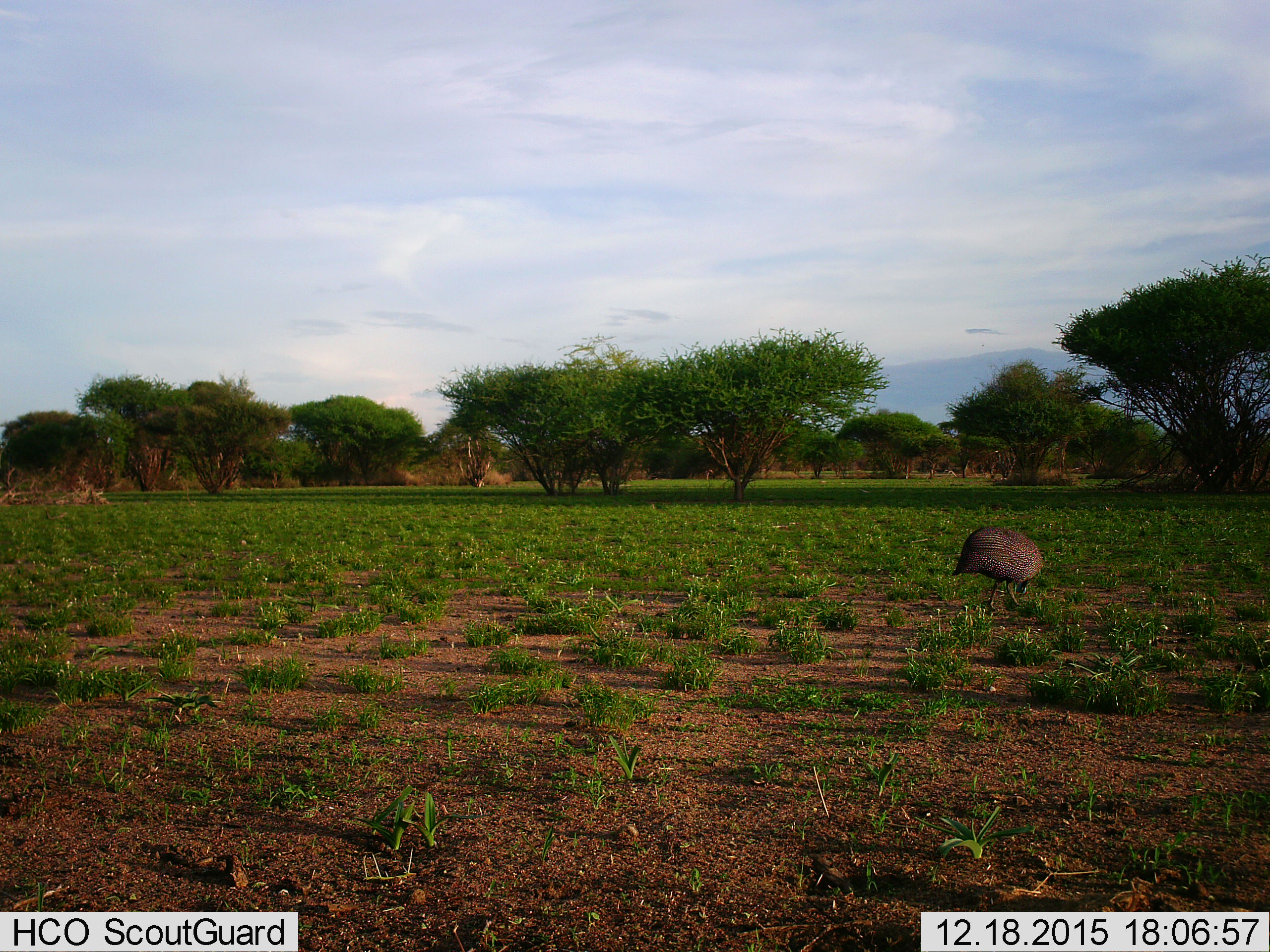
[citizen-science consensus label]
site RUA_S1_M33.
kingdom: Animalia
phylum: Chordata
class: Aves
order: Galliformes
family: Numididae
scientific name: Numididae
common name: guineafowl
Guineafowl (Numididae), count 1. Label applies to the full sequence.